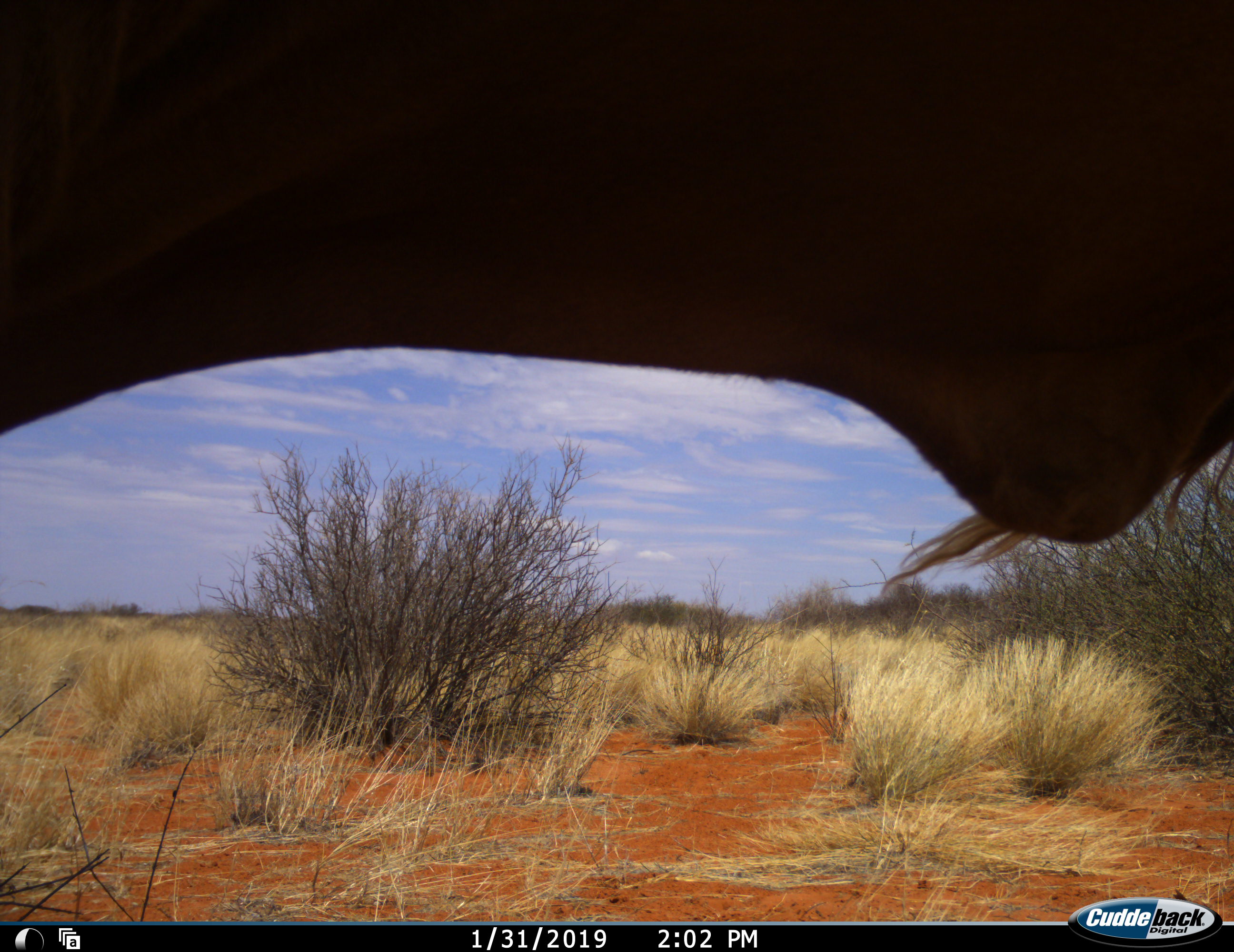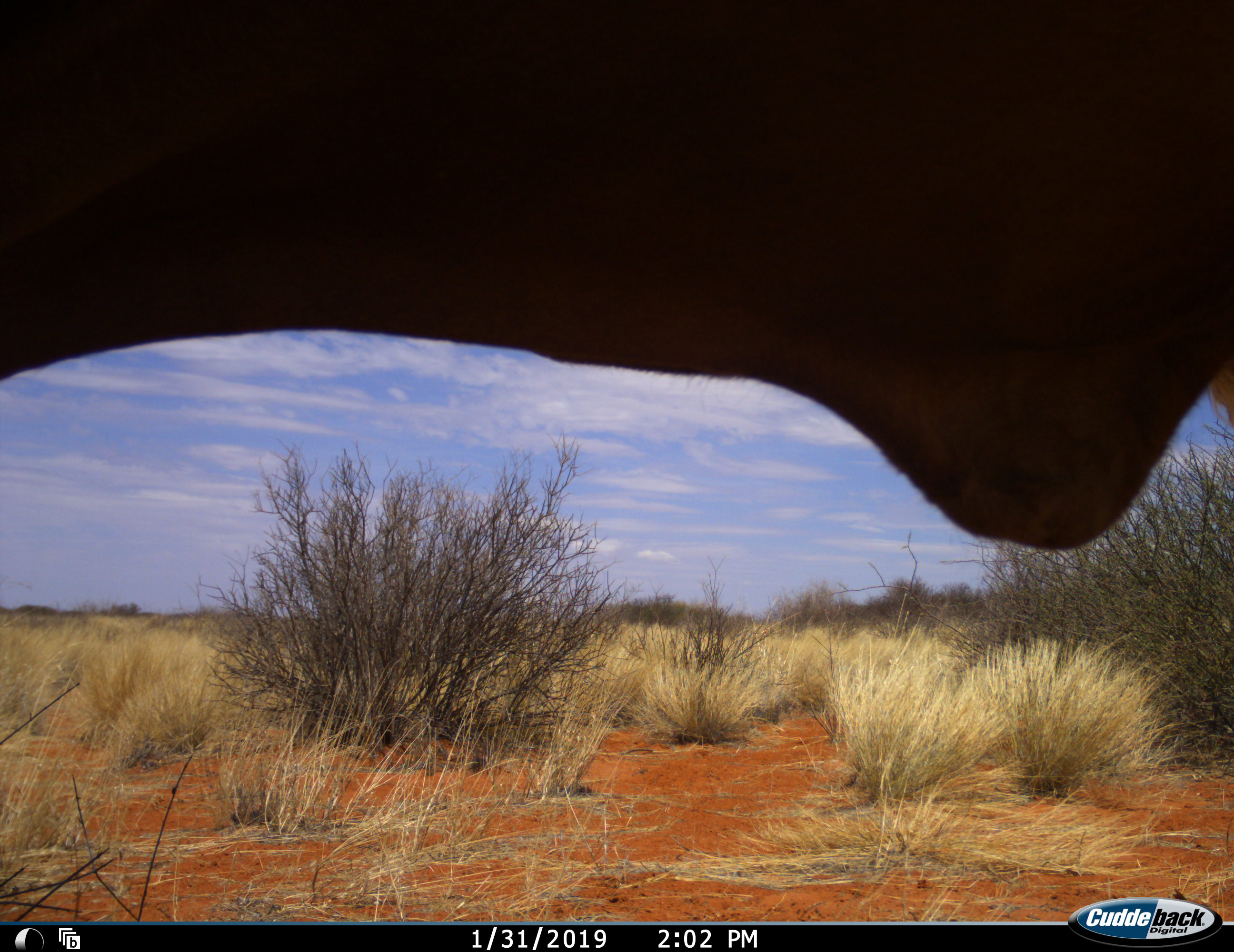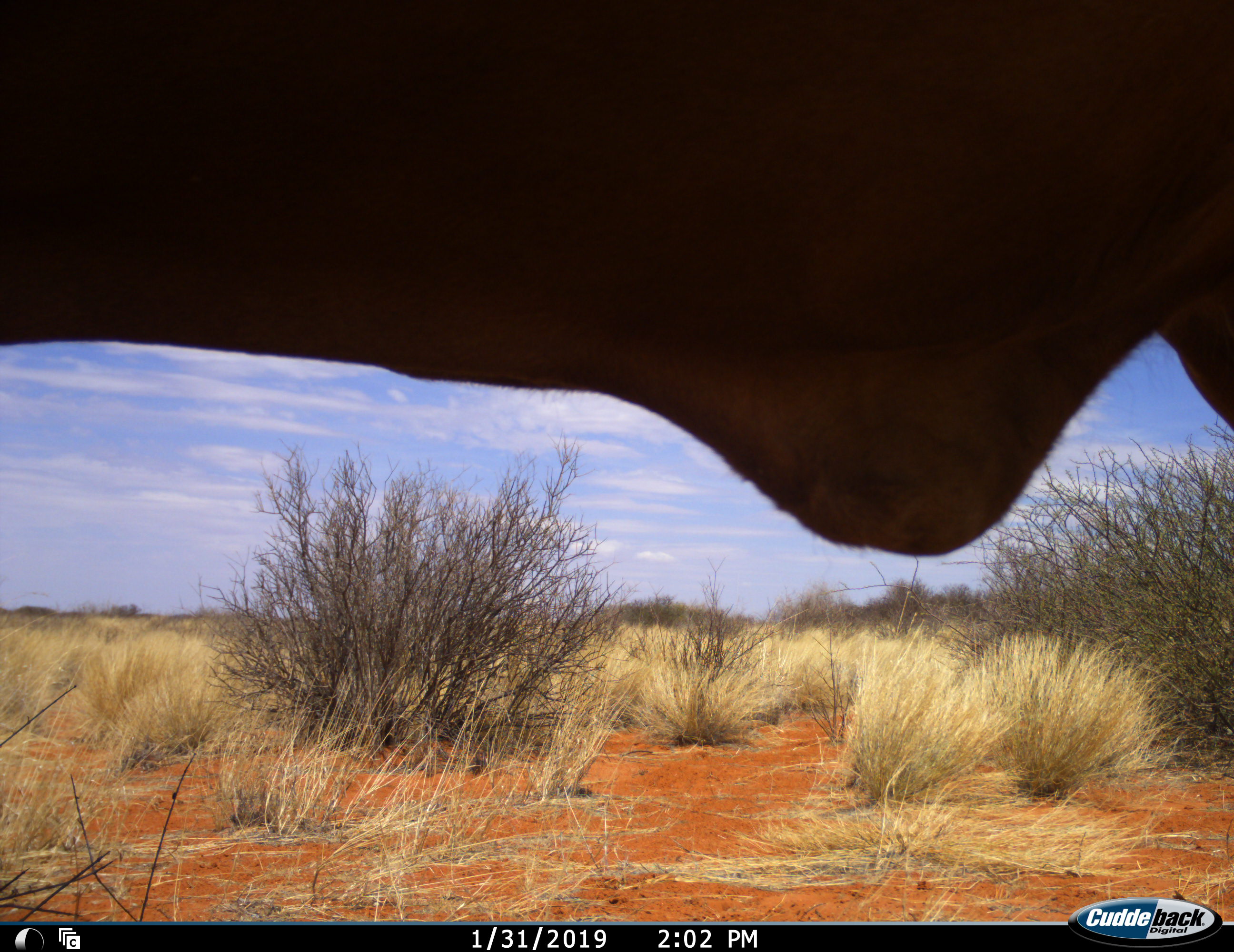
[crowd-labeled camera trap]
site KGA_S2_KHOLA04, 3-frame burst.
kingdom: Animalia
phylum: Chordata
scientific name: Vertebrata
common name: domestic animal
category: domesticanimal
Domesticanimal (domestic animal) (Vertebrata), count 1. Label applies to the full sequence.